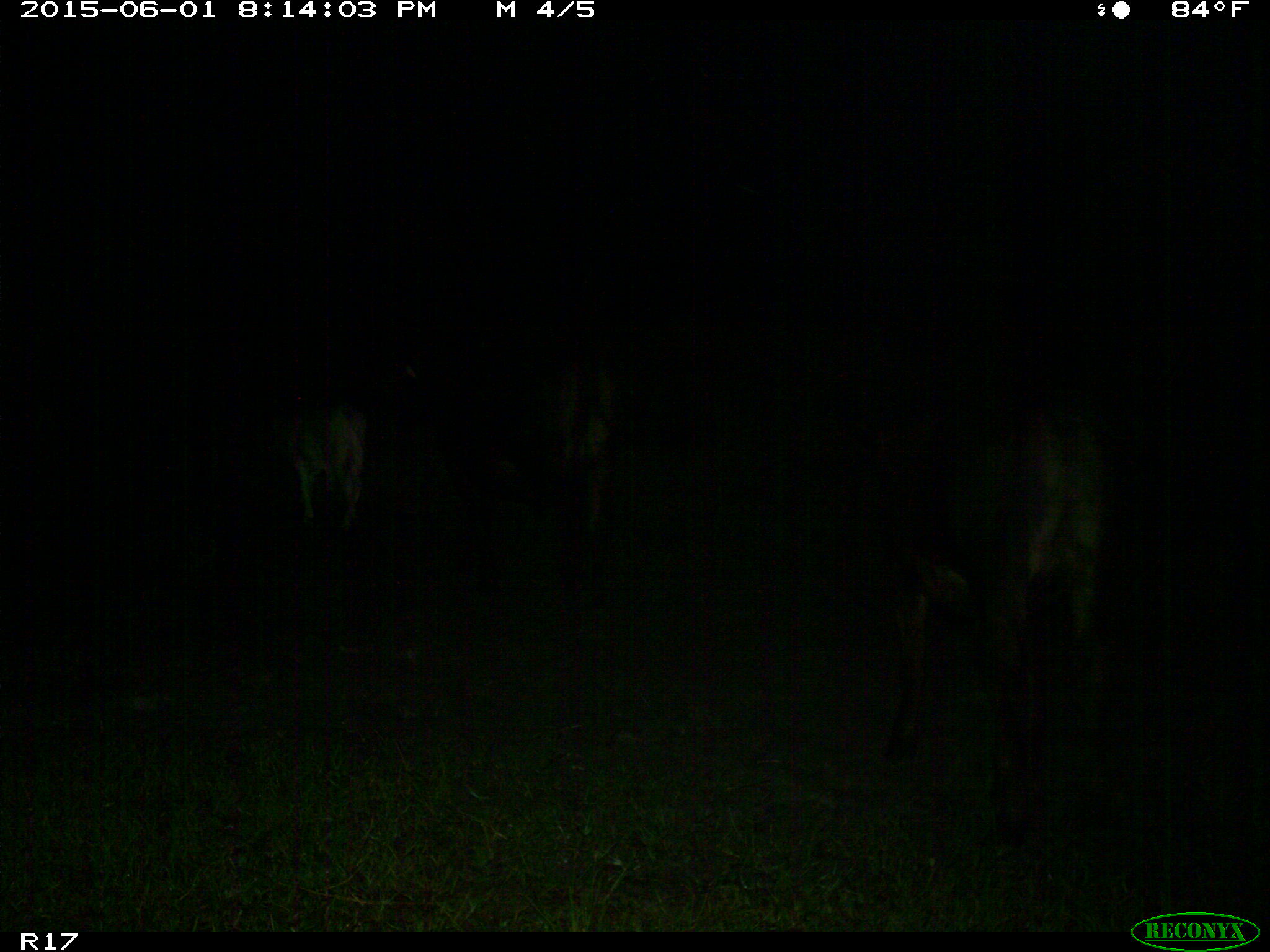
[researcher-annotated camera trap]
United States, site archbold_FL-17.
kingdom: Animalia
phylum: Chordata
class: Mammalia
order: Artiodactyla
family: Bovidae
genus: Bos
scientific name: Bos taurus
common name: domestic cow